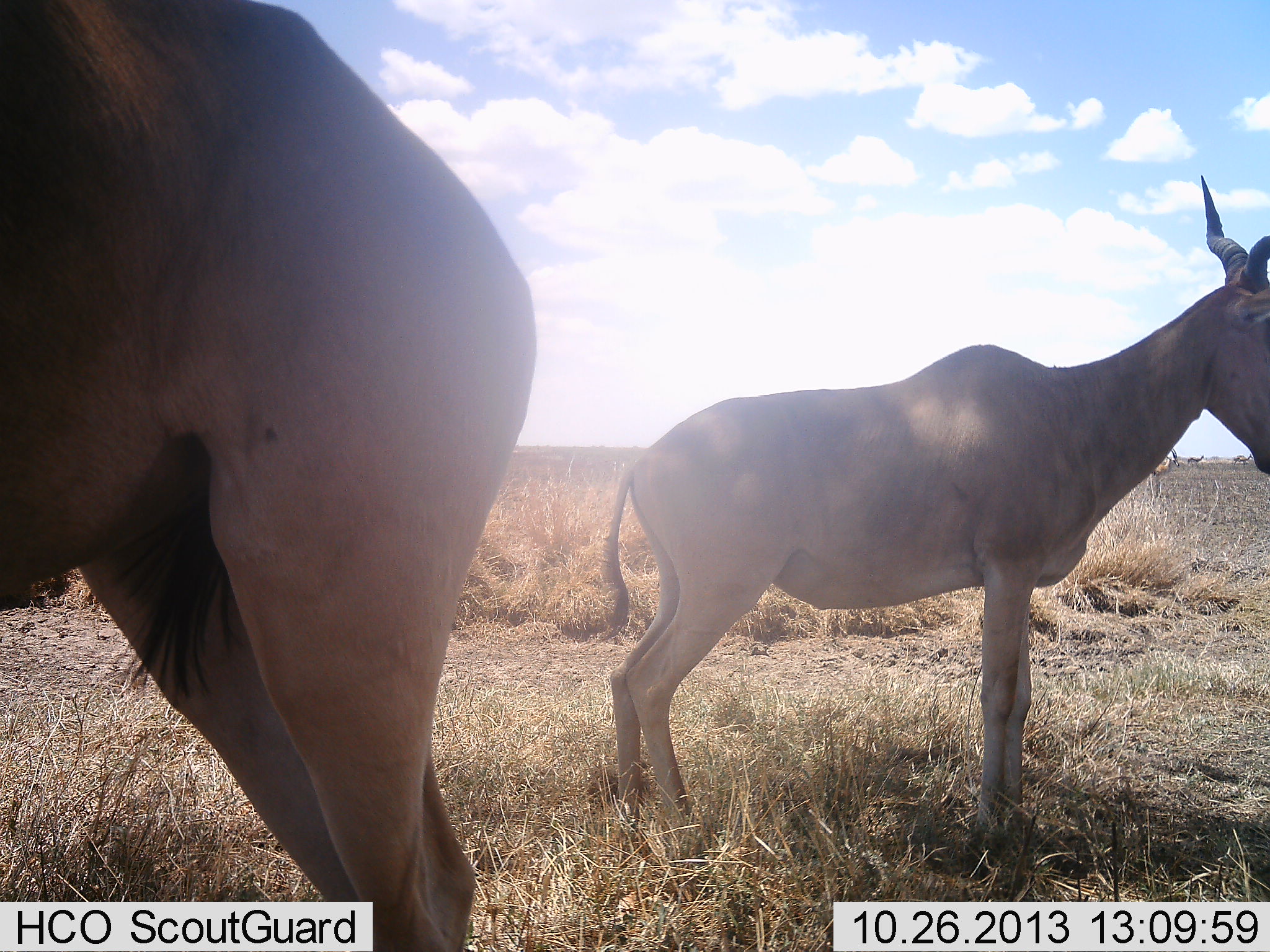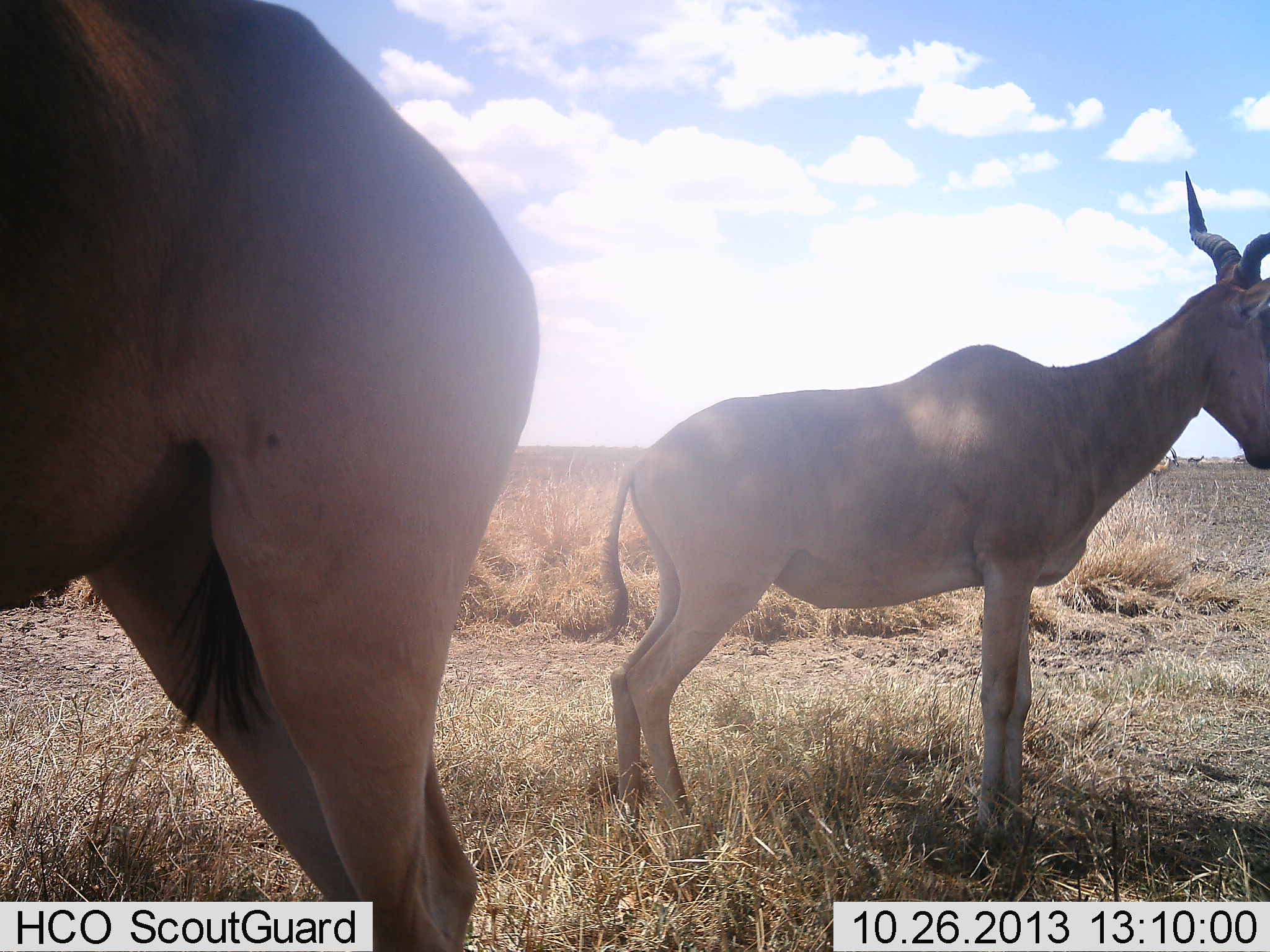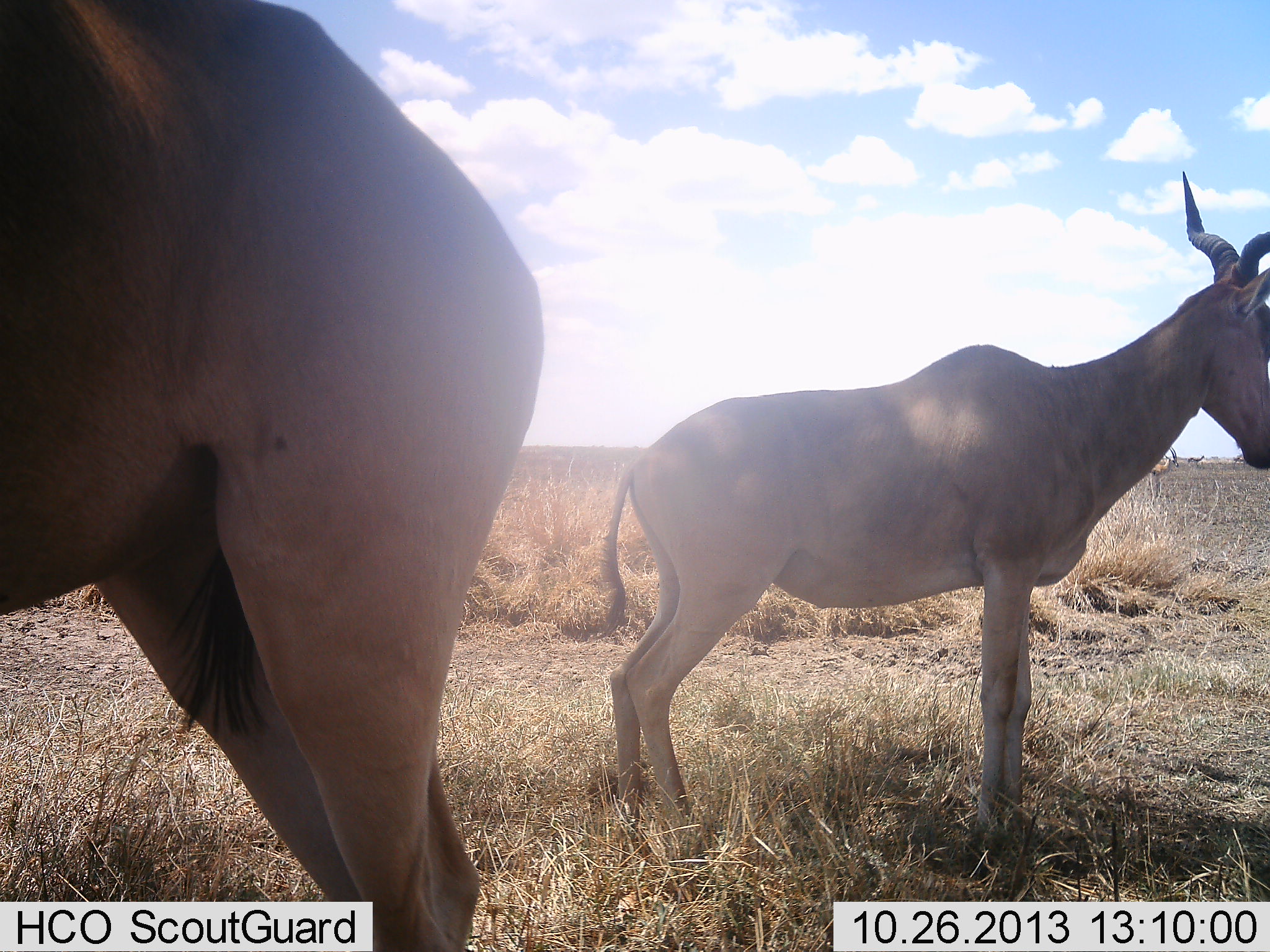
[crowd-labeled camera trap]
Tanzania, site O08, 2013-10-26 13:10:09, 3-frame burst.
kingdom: Animalia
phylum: Chordata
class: Mammalia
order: Artiodactyla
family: Bovidae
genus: Alcelaphus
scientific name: Alcelaphus buselaphus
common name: hartebeest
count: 2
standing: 91%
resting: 9%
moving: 3%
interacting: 0%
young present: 0%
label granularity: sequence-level